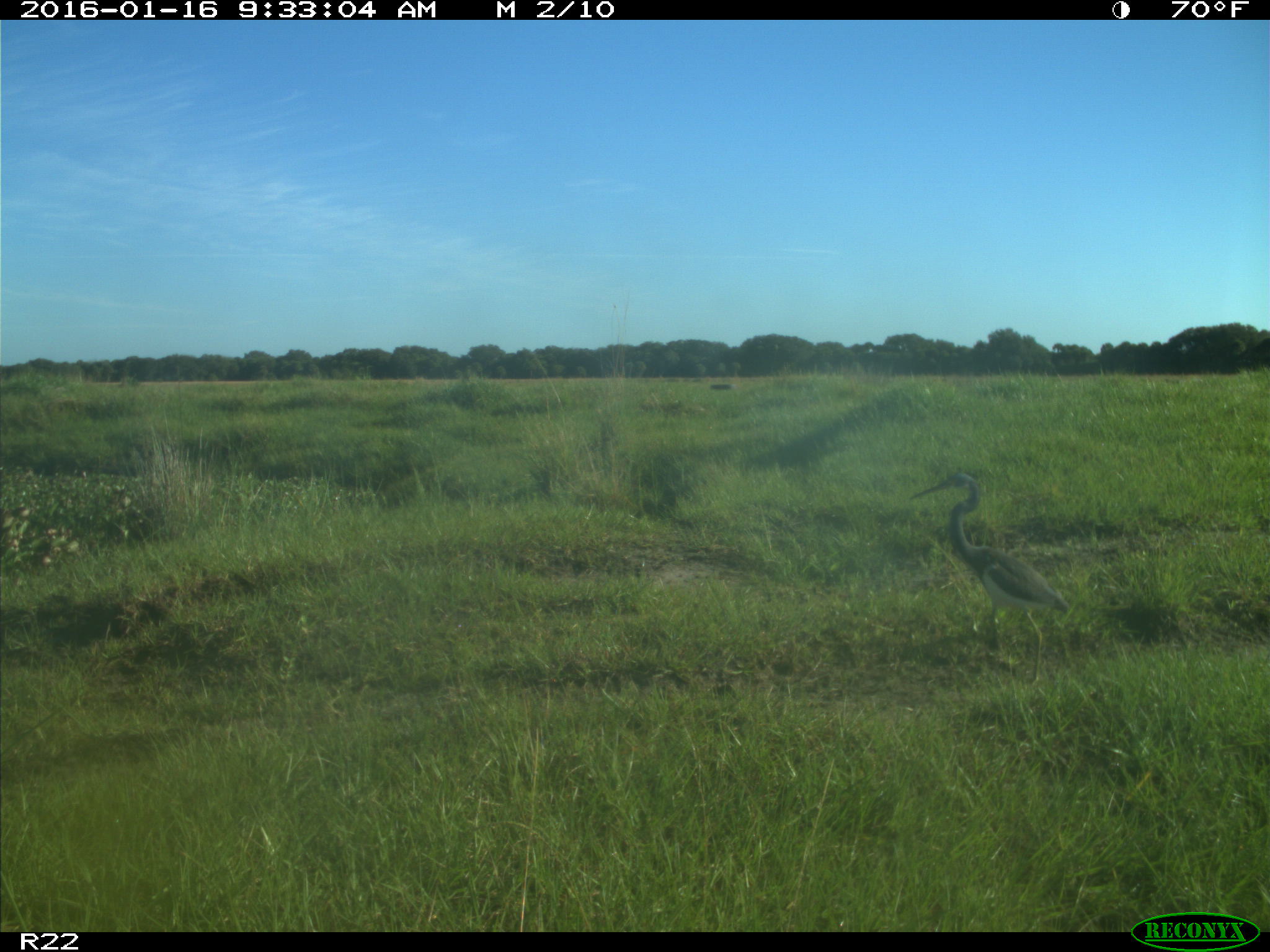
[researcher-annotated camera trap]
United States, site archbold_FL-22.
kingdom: Animalia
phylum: Chordata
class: Aves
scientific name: Aves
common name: birds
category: unidentified bird